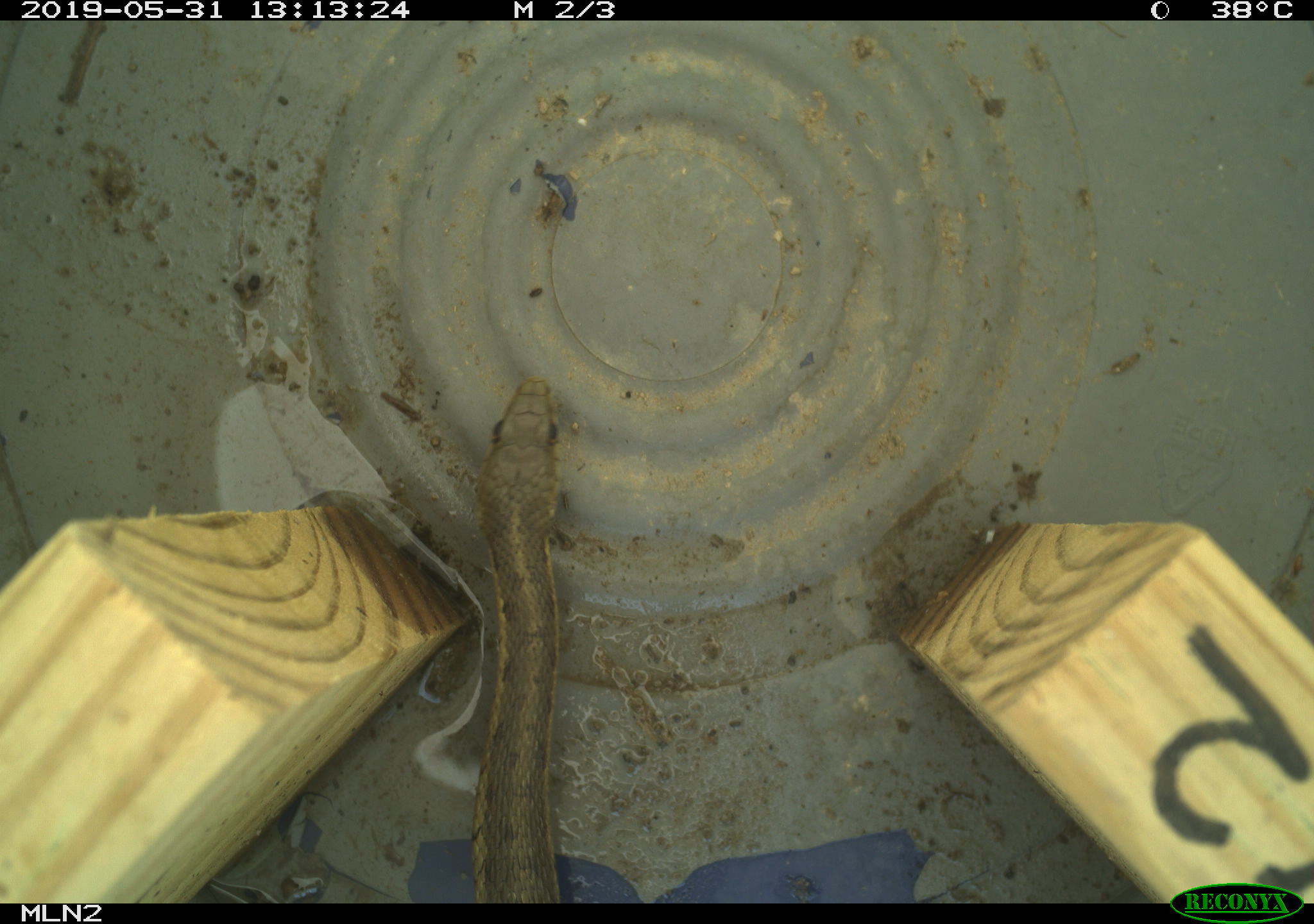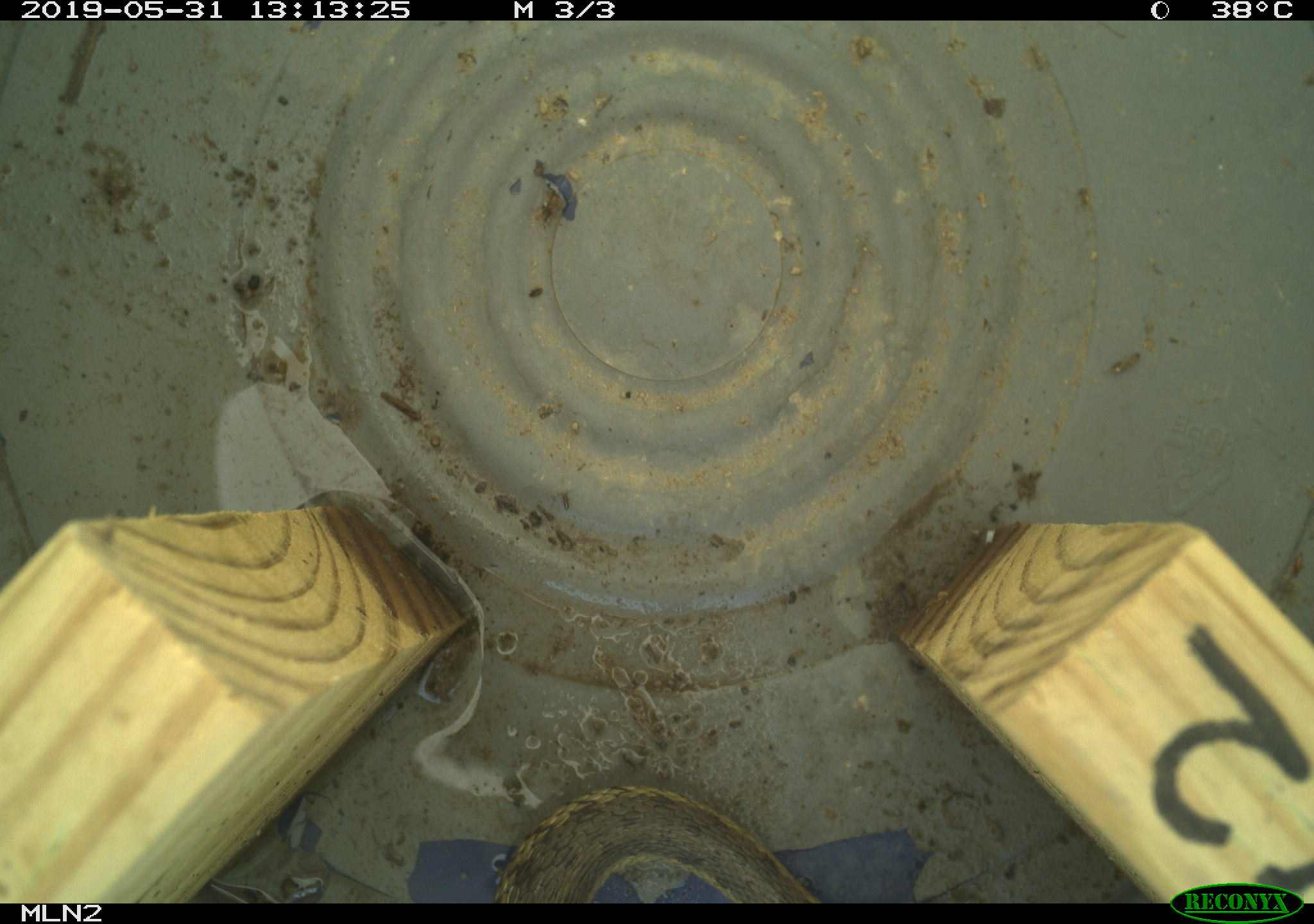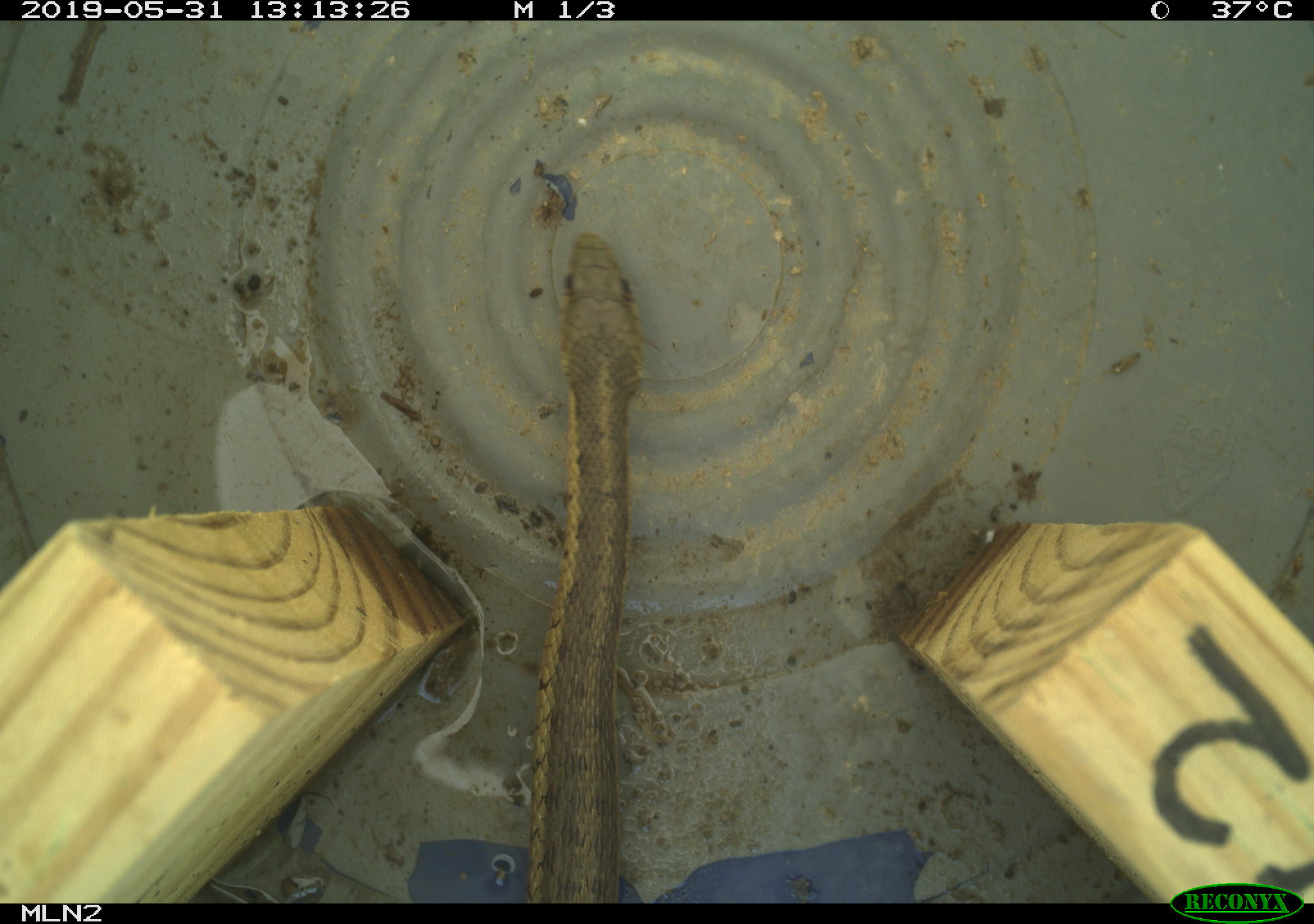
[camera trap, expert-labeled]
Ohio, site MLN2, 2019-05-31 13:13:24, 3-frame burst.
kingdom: Animalia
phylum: Chordata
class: Reptilia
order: Squamata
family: Colubridae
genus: Thamnophis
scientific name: Thamnophis sirtalis sirtalis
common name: eastern gartersnake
Eastern gartersnake (Thamnophis sirtalis sirtalis).